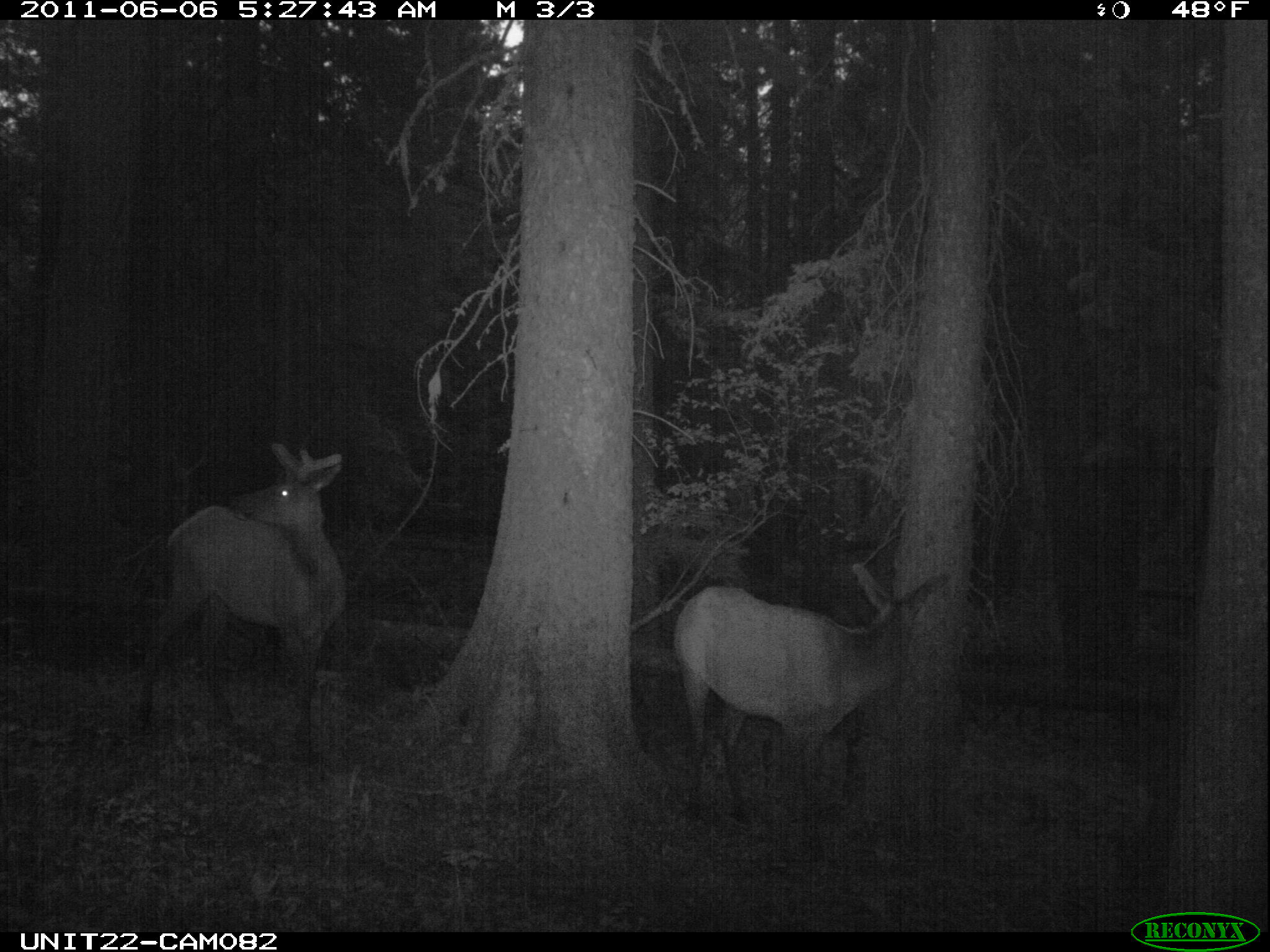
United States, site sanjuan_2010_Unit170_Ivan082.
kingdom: Animalia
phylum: Chordata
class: Mammalia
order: Artiodactyla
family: Cervidae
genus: Cervus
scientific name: Cervus elaphus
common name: red deer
Cervus elaphus (red deer).